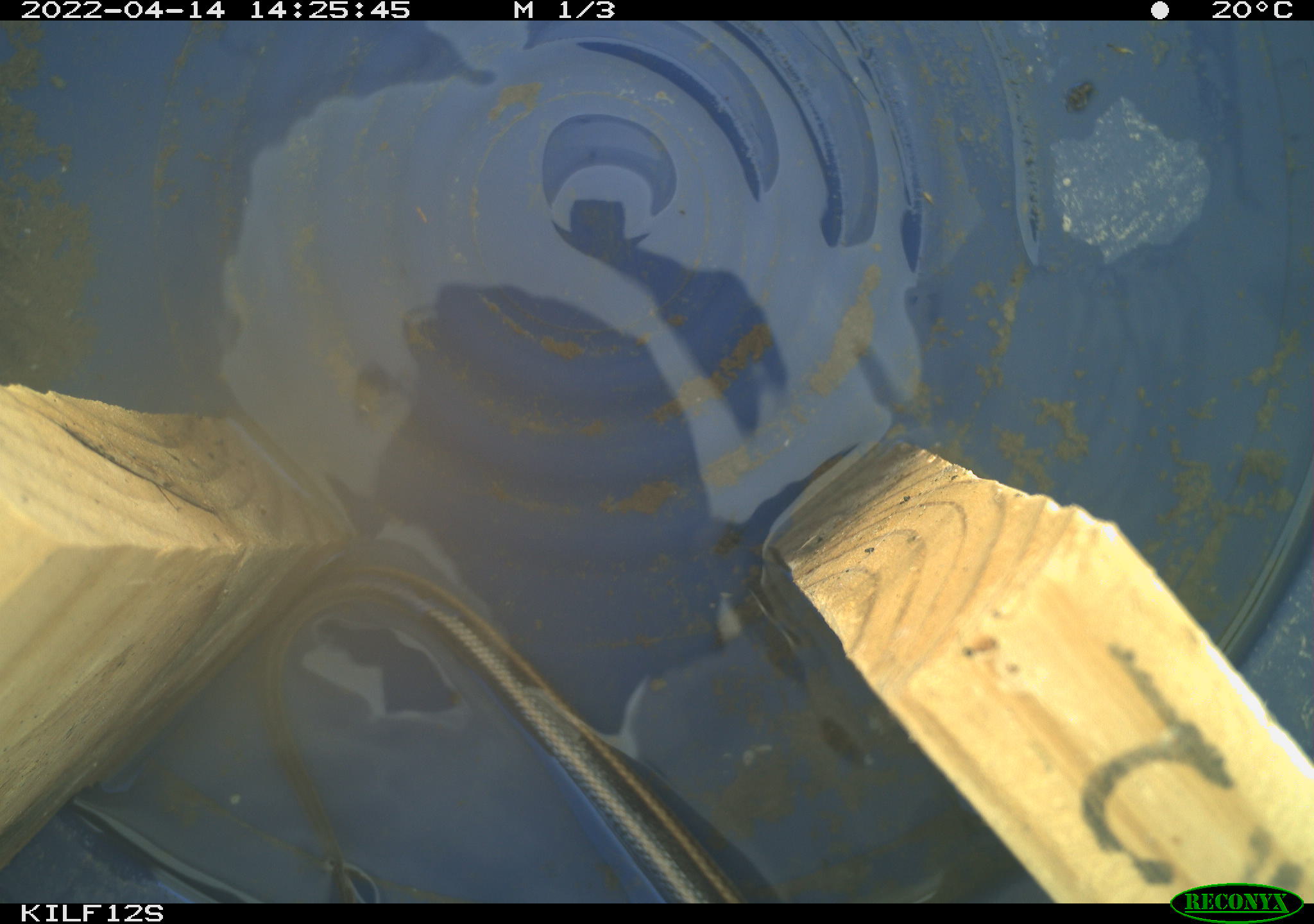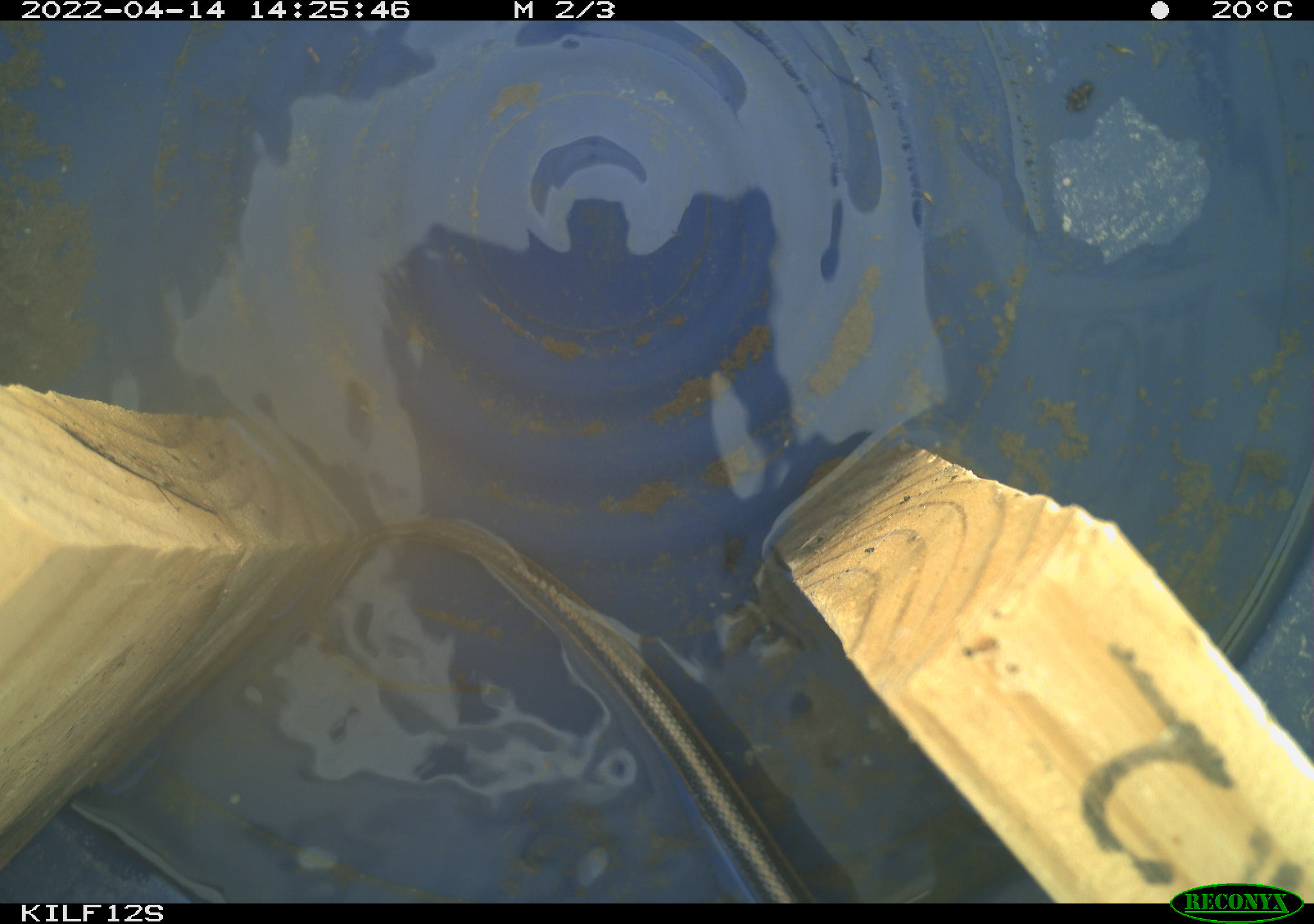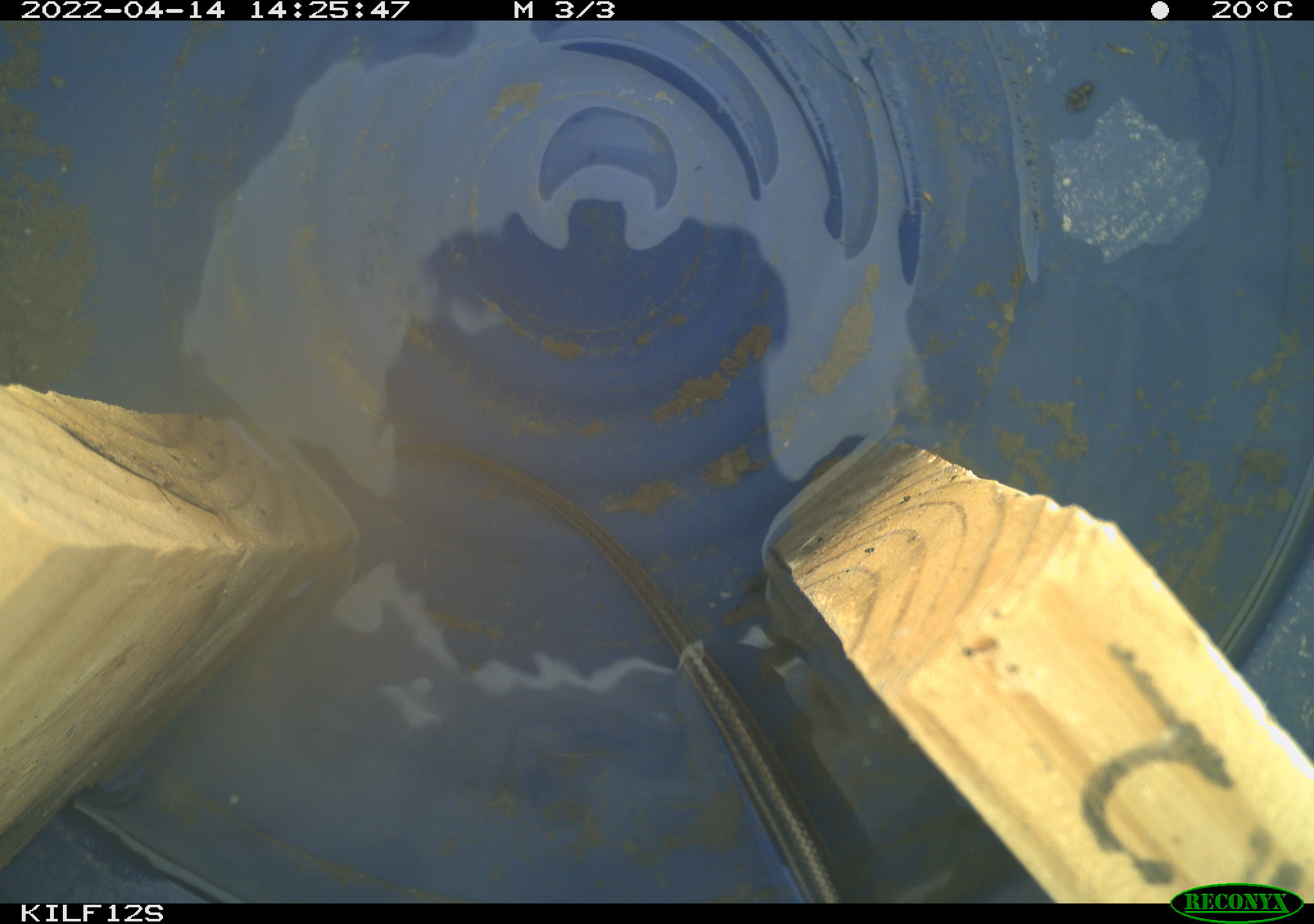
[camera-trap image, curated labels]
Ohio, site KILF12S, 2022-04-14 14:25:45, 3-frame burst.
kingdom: Animalia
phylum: Chordata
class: Reptilia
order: Squamata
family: Colubridae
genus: Thamnophis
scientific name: Thamnophis sirtalis sirtalis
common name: eastern gartersnake